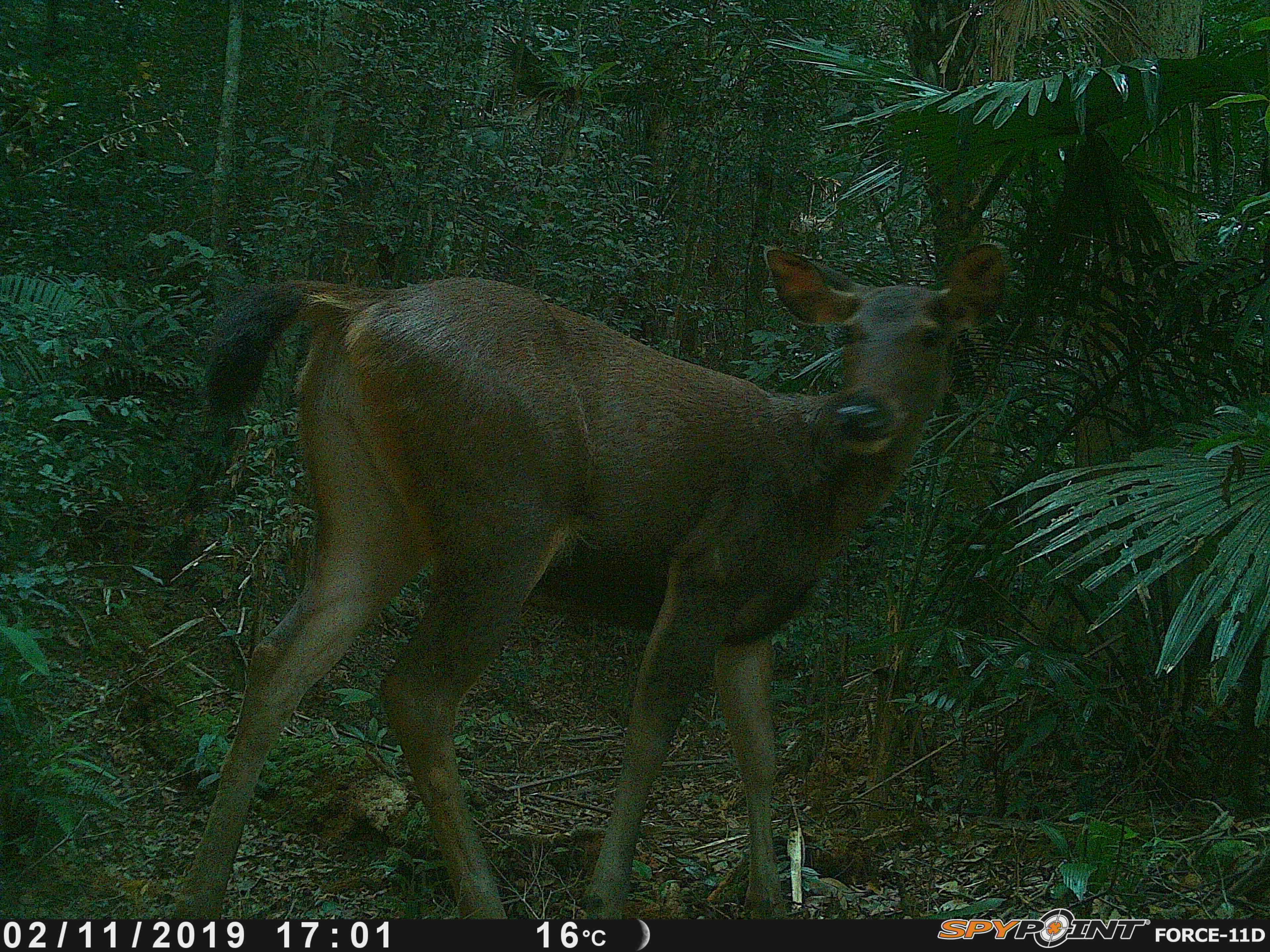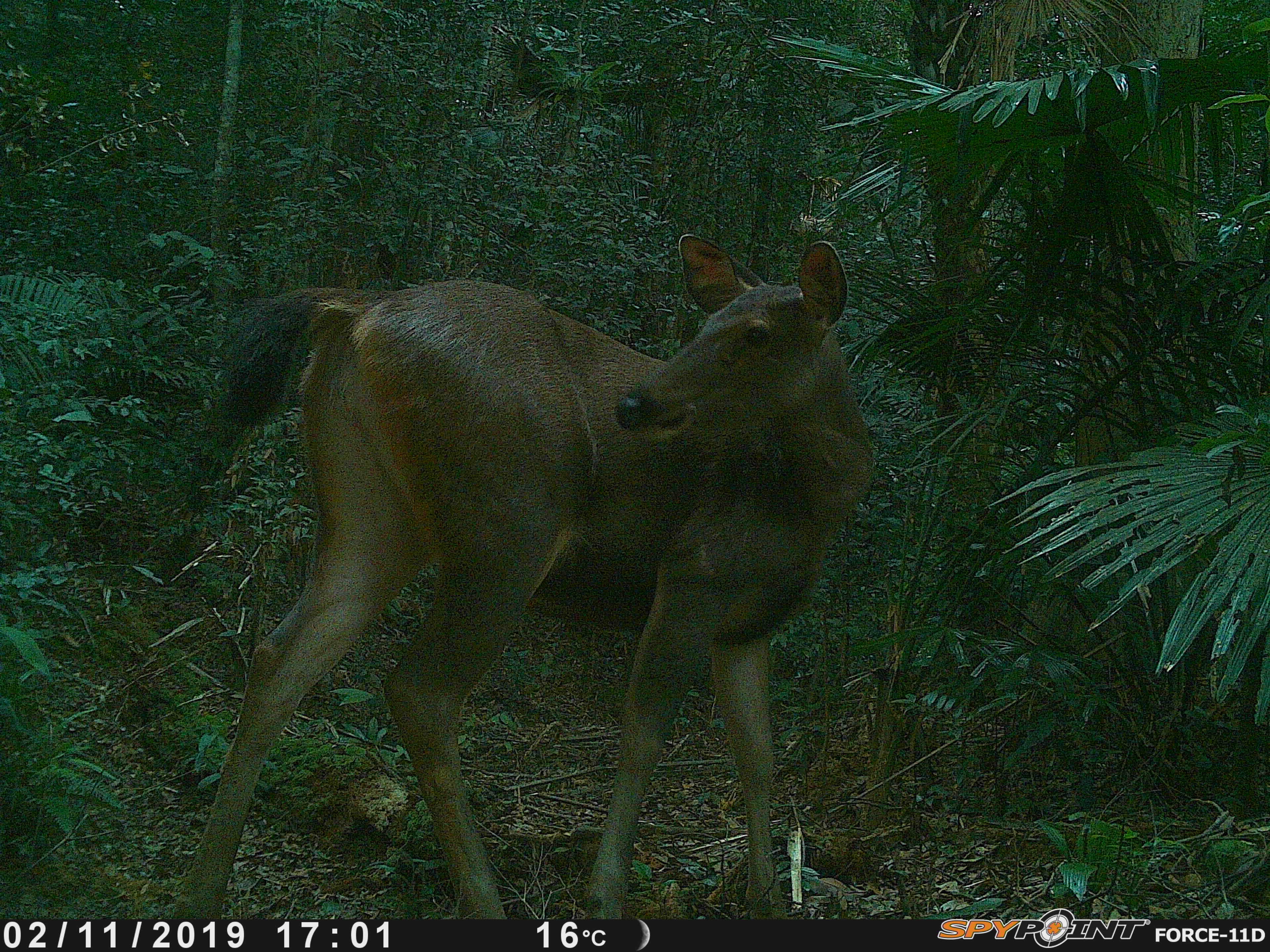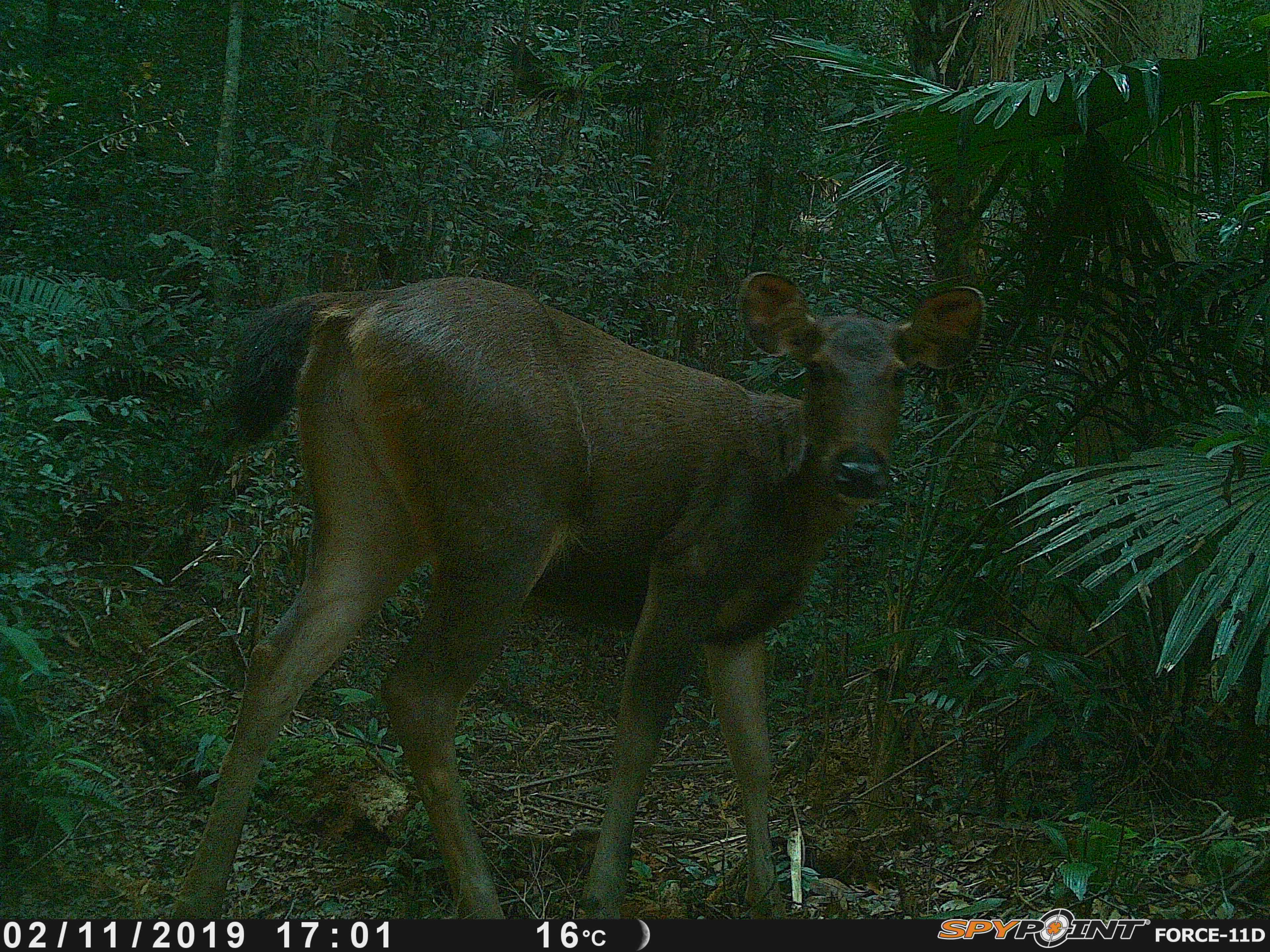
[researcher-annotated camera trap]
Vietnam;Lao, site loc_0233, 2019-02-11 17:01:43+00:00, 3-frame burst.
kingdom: Animalia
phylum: Chordata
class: Mammalia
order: Artiodactyla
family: Cervidae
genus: Rusa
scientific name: Rusa unicolor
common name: sambar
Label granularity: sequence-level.